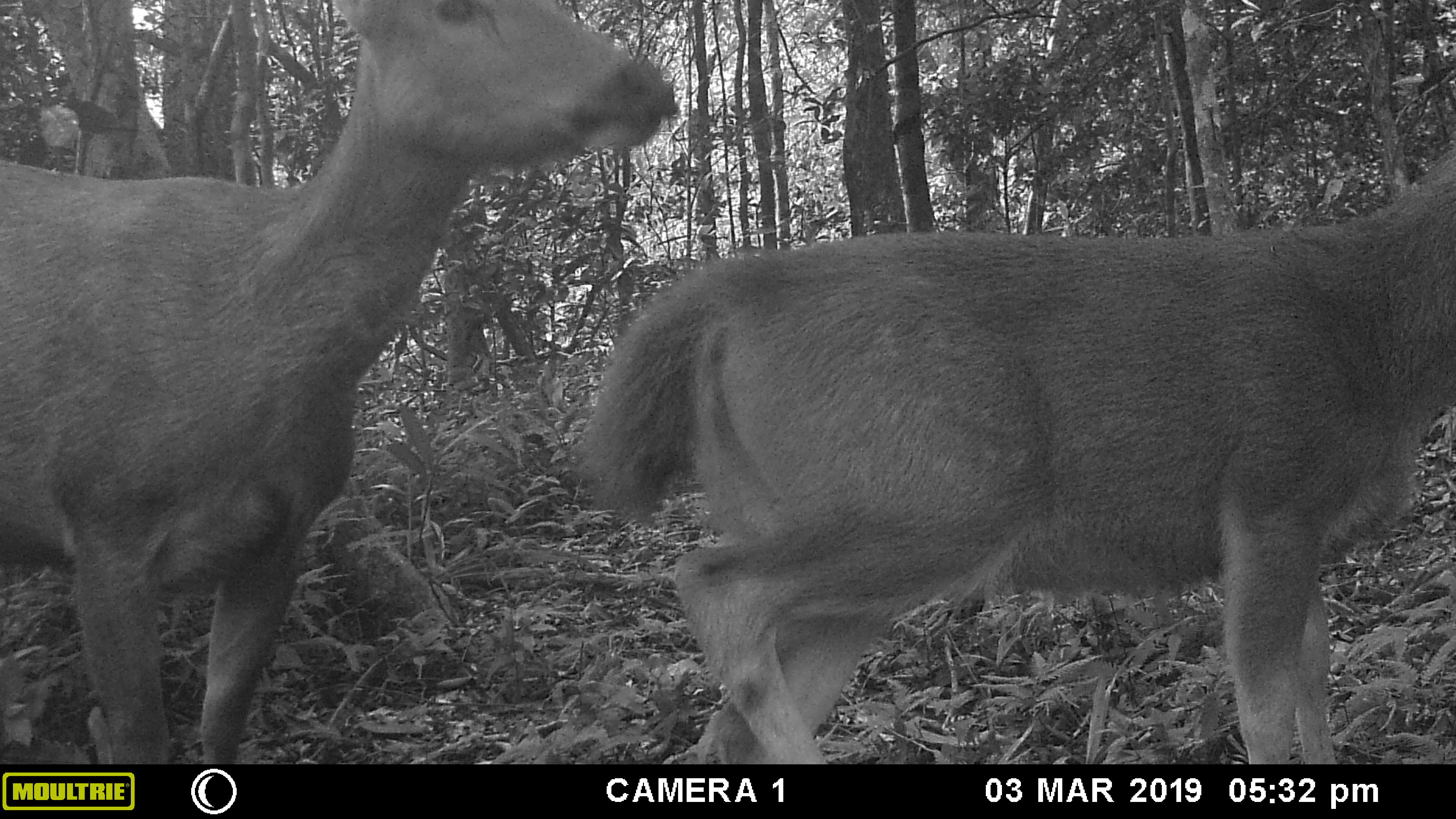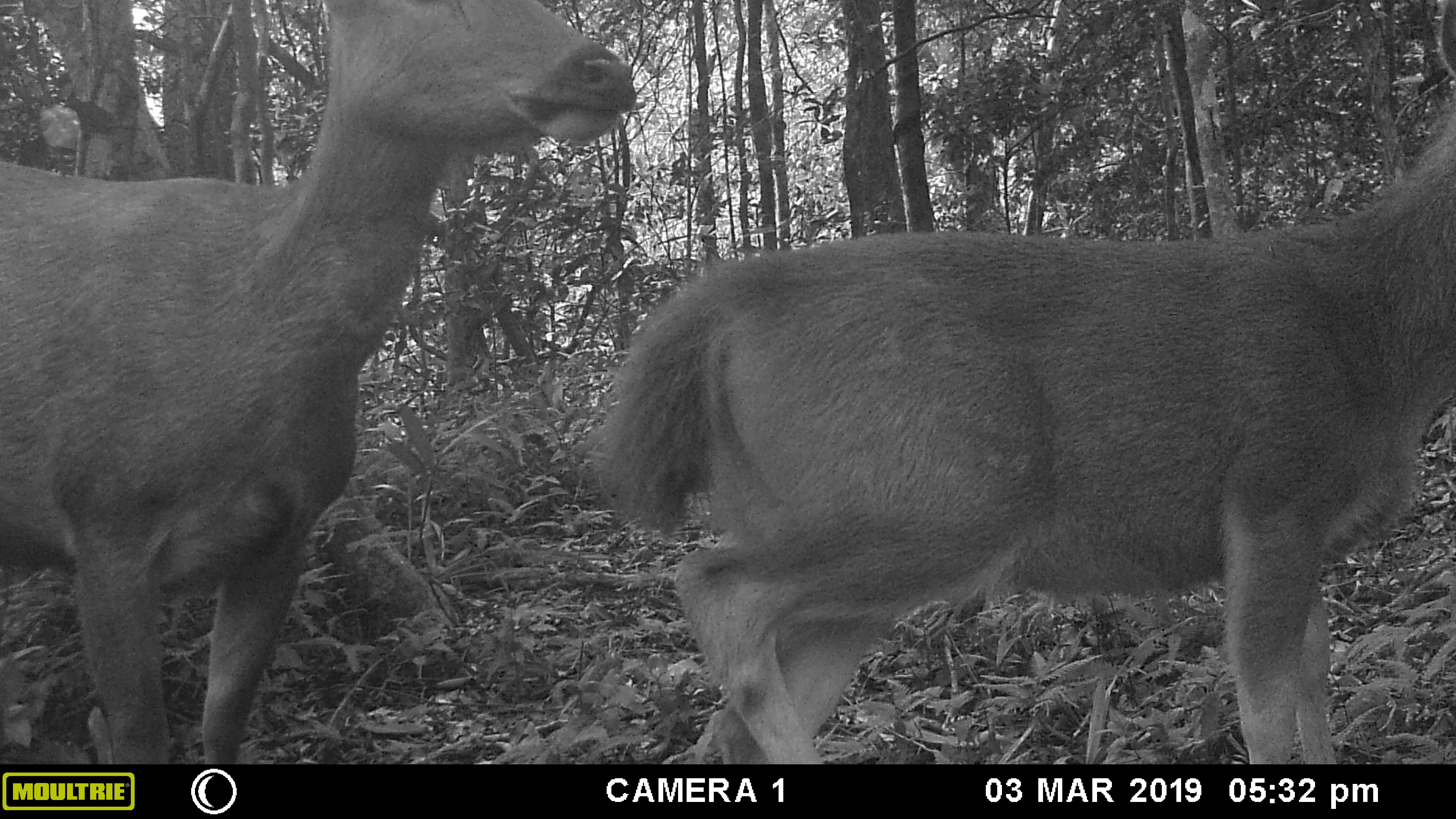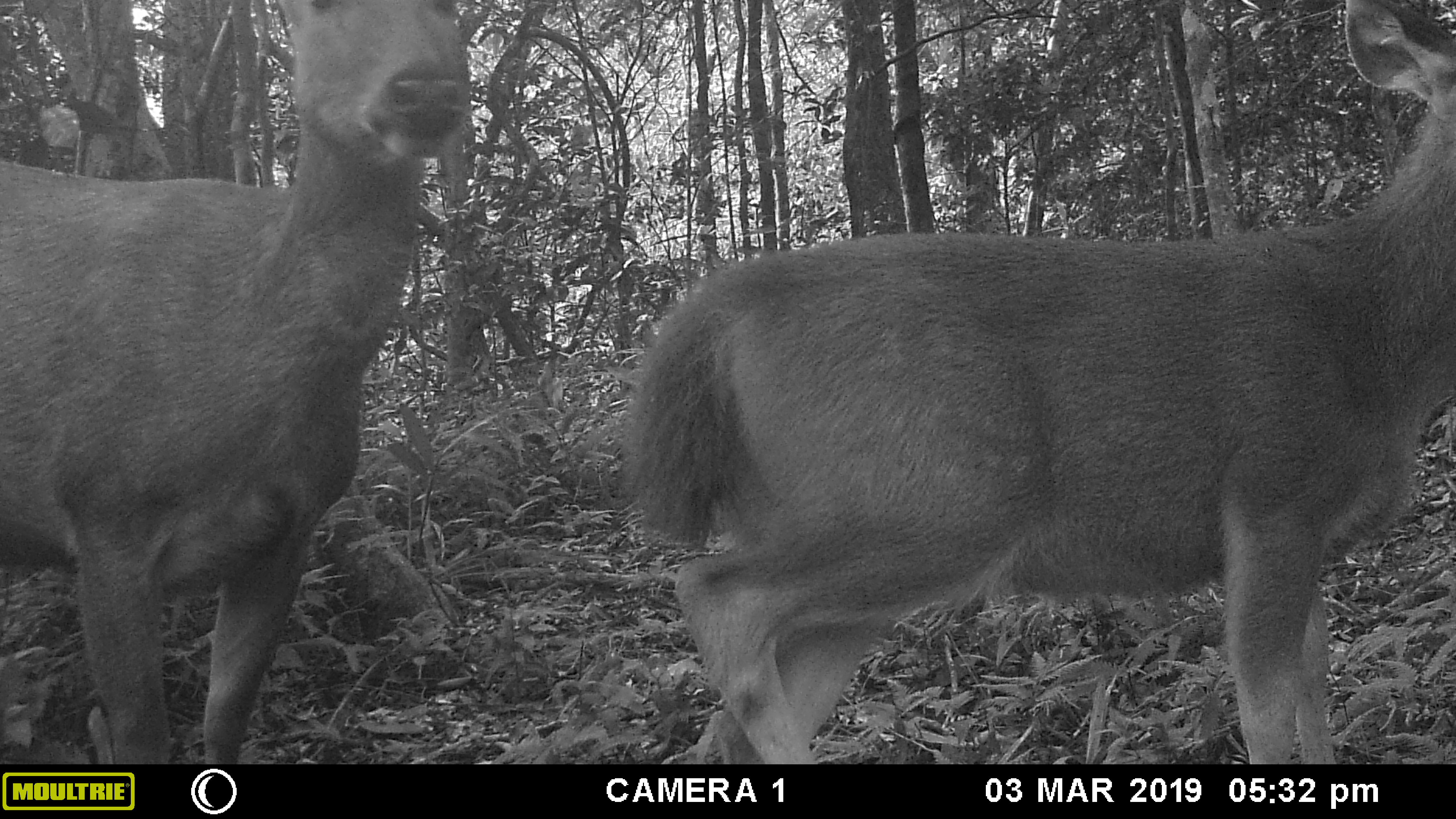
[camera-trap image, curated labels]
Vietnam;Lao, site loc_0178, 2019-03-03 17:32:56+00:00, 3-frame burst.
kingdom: Animalia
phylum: Chordata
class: Mammalia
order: Artiodactyla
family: Cervidae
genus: Rusa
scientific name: Rusa unicolor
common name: sambar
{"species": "sambar (Rusa unicolor)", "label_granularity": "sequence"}